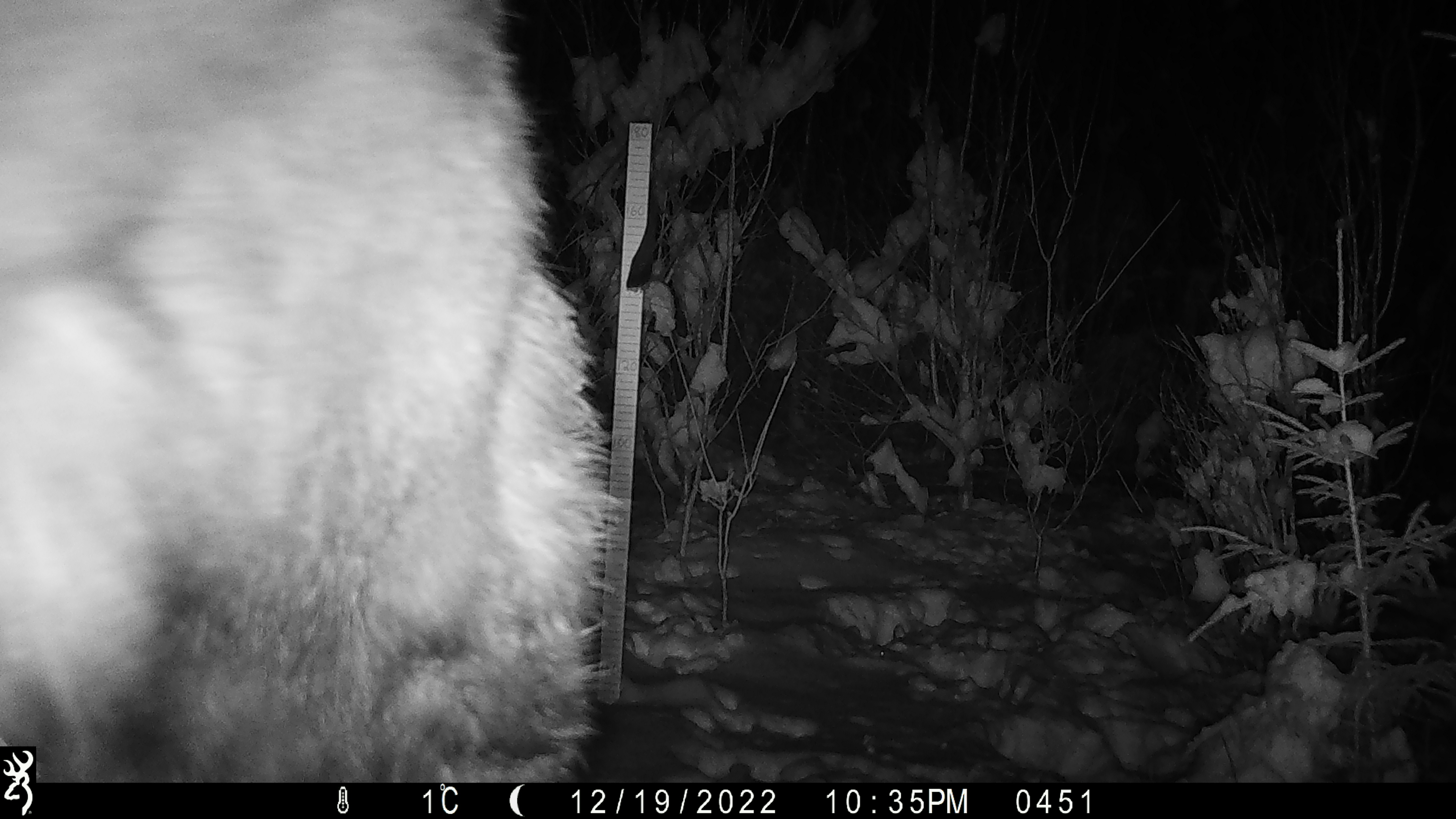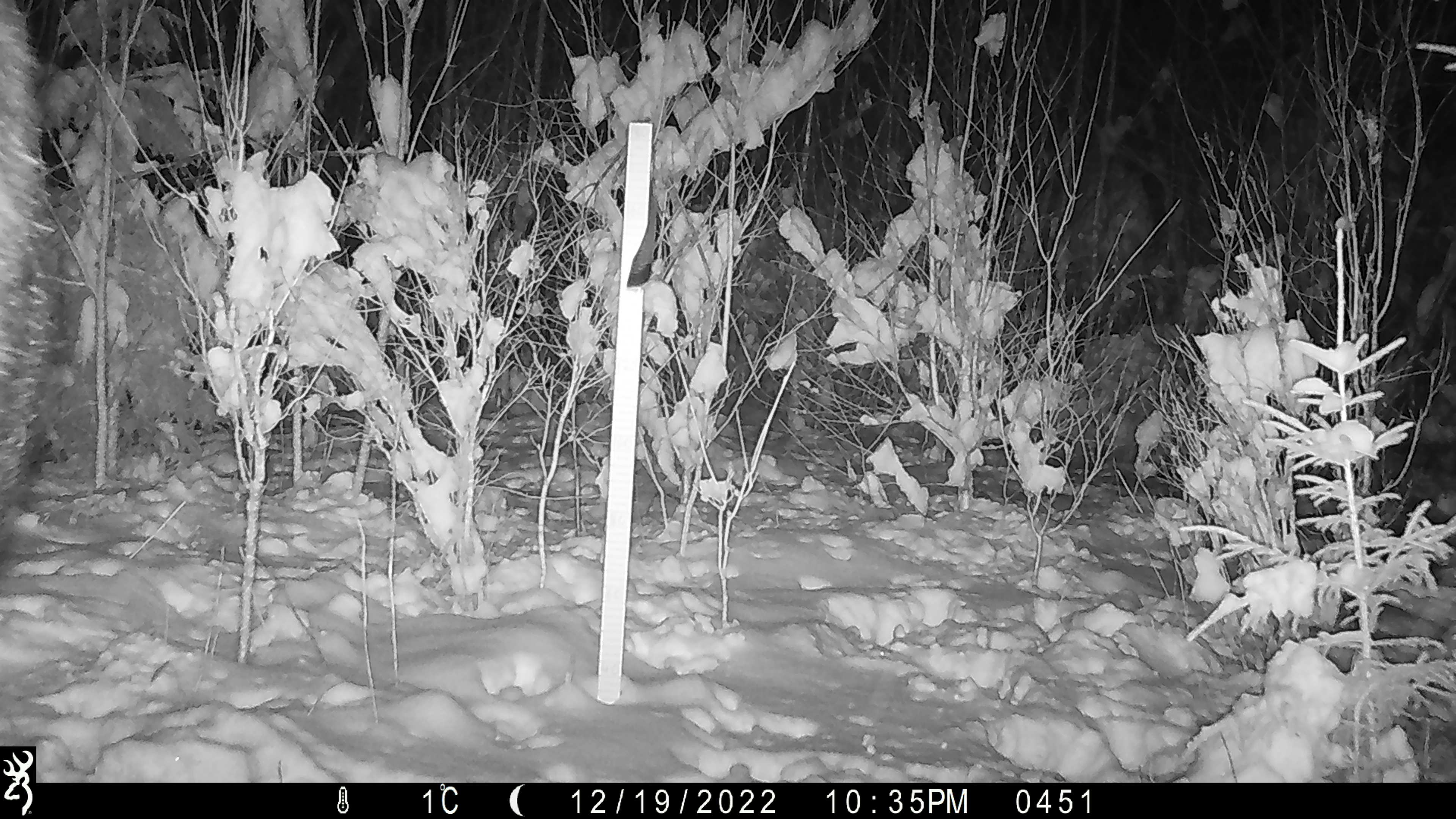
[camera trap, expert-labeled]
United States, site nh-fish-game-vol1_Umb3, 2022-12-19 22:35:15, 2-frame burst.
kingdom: Animalia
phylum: Chordata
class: Mammalia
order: Artiodactyla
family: Cervidae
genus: Alces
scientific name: Alces alces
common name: moose